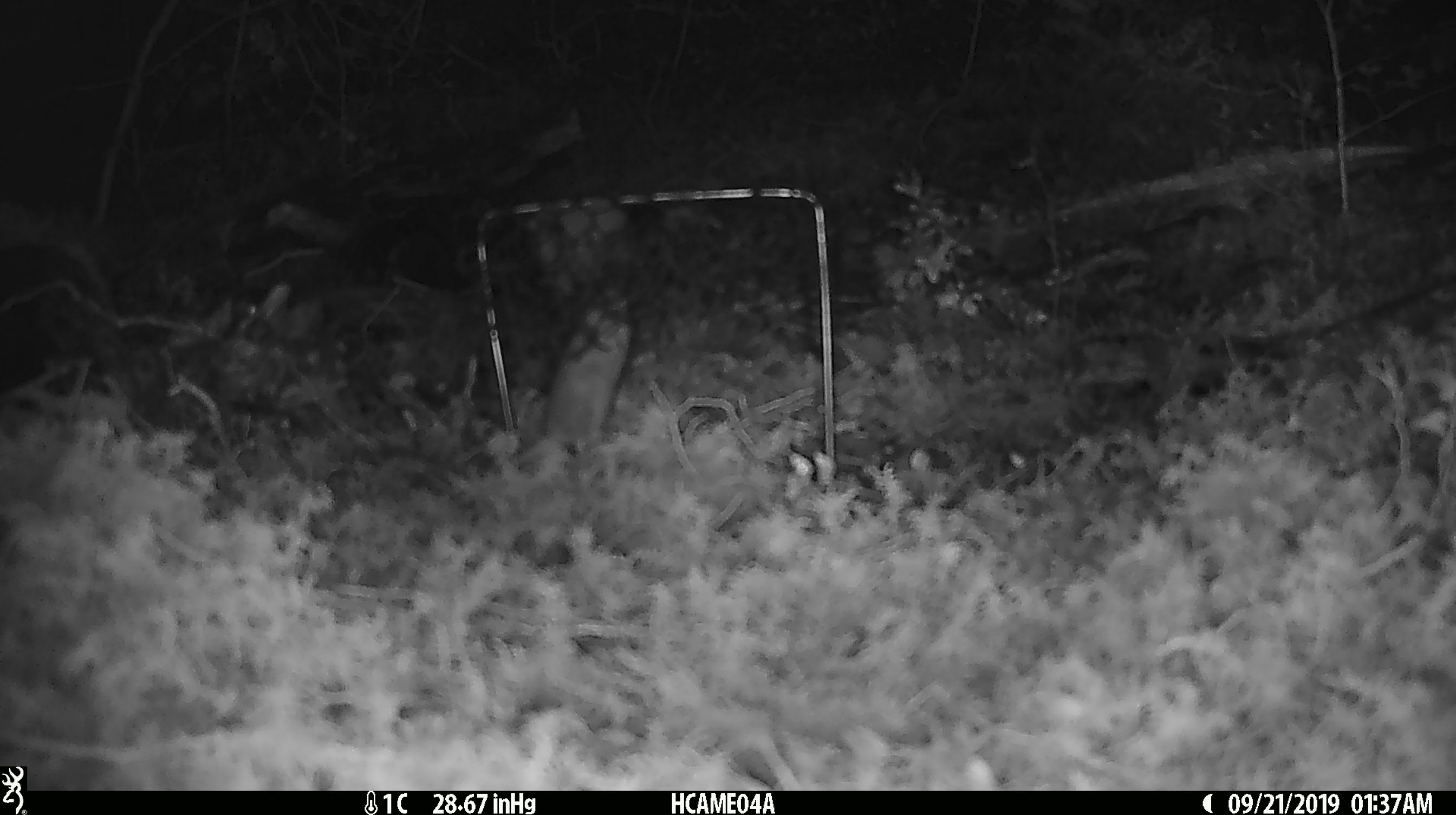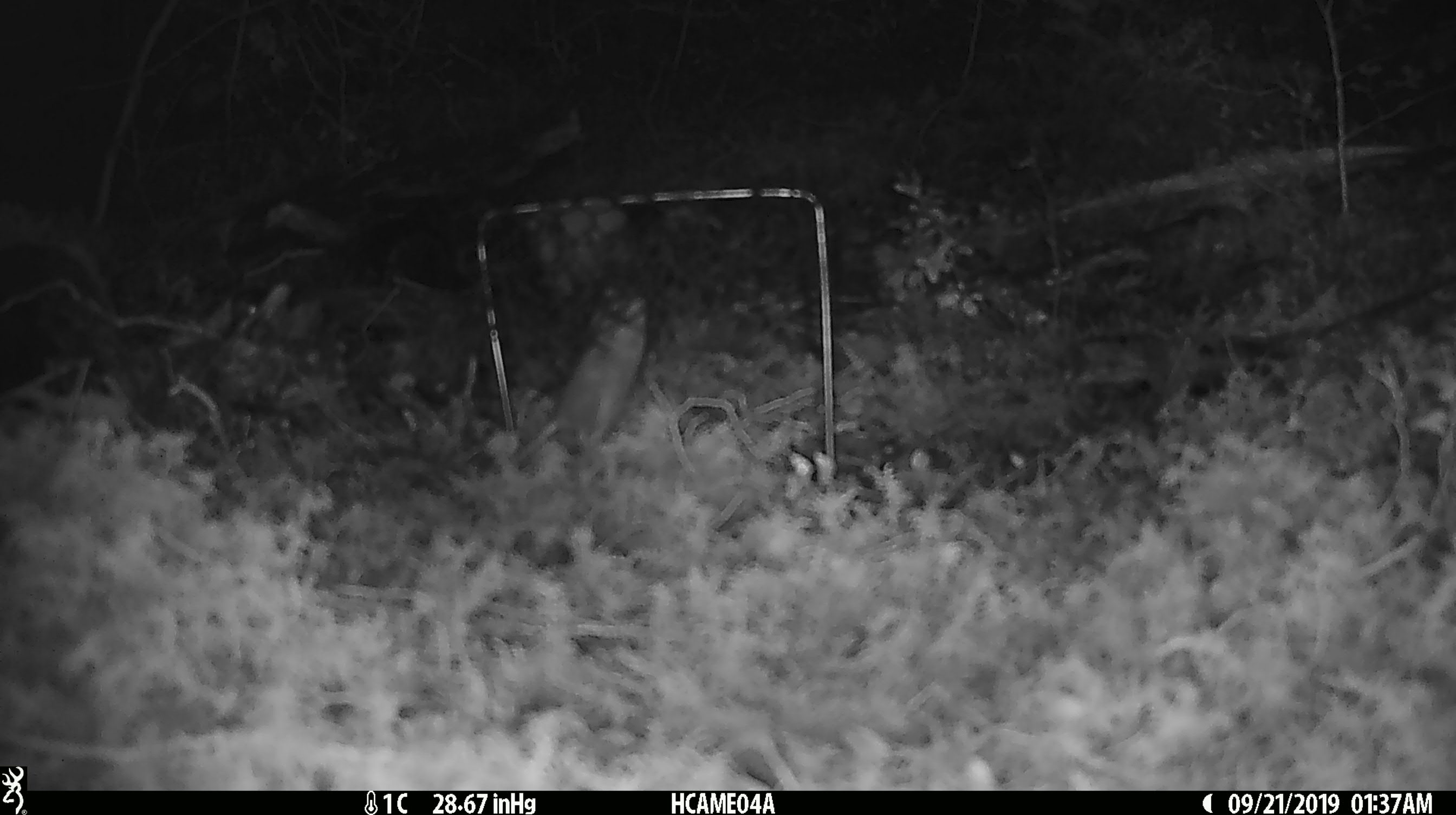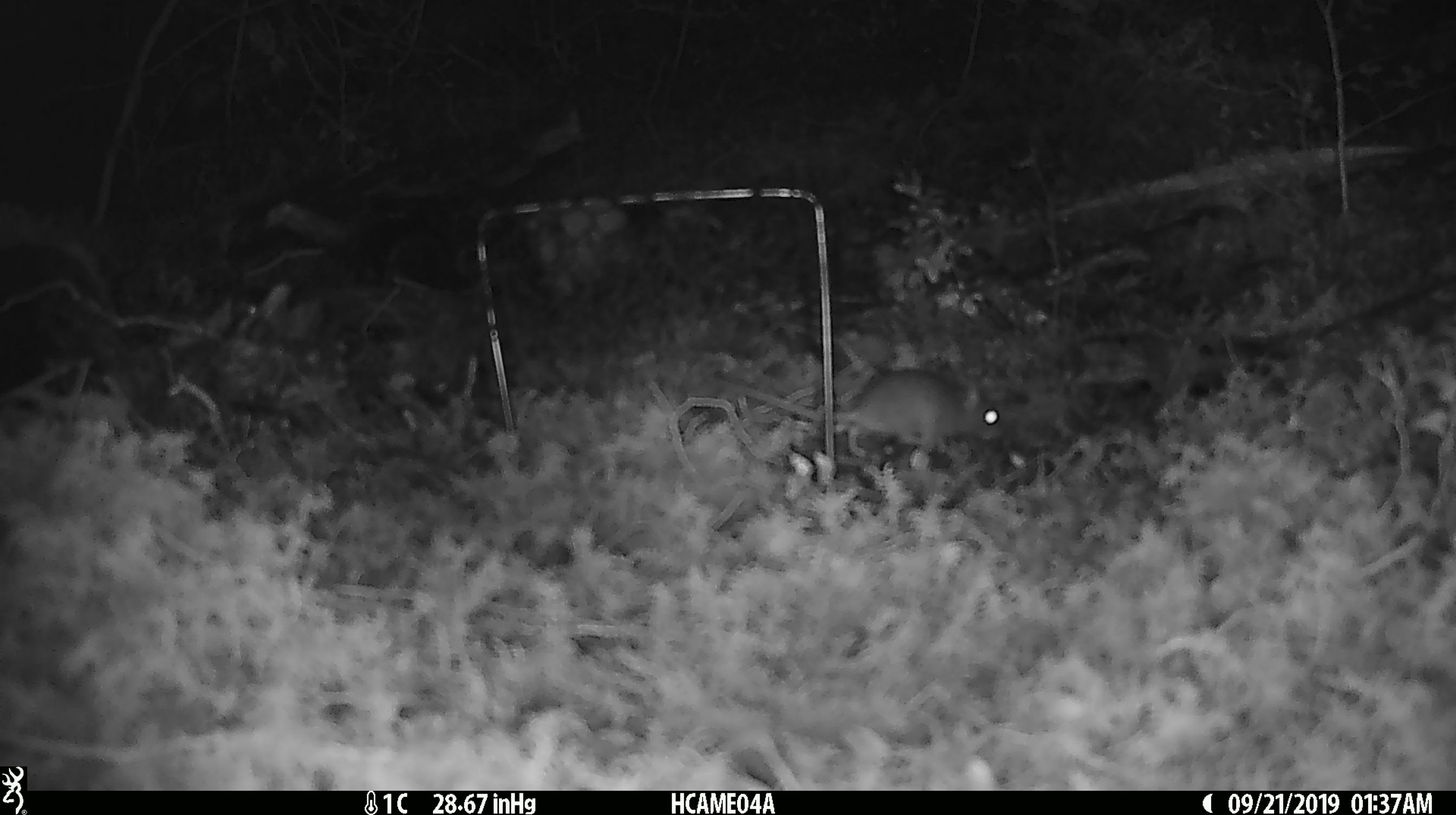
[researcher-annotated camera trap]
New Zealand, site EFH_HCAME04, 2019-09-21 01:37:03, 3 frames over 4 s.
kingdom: Animalia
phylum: Chordata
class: Mammalia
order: Rodentia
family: Muridae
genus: Mus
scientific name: Mus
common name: mouse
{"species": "mouse (Mus)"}